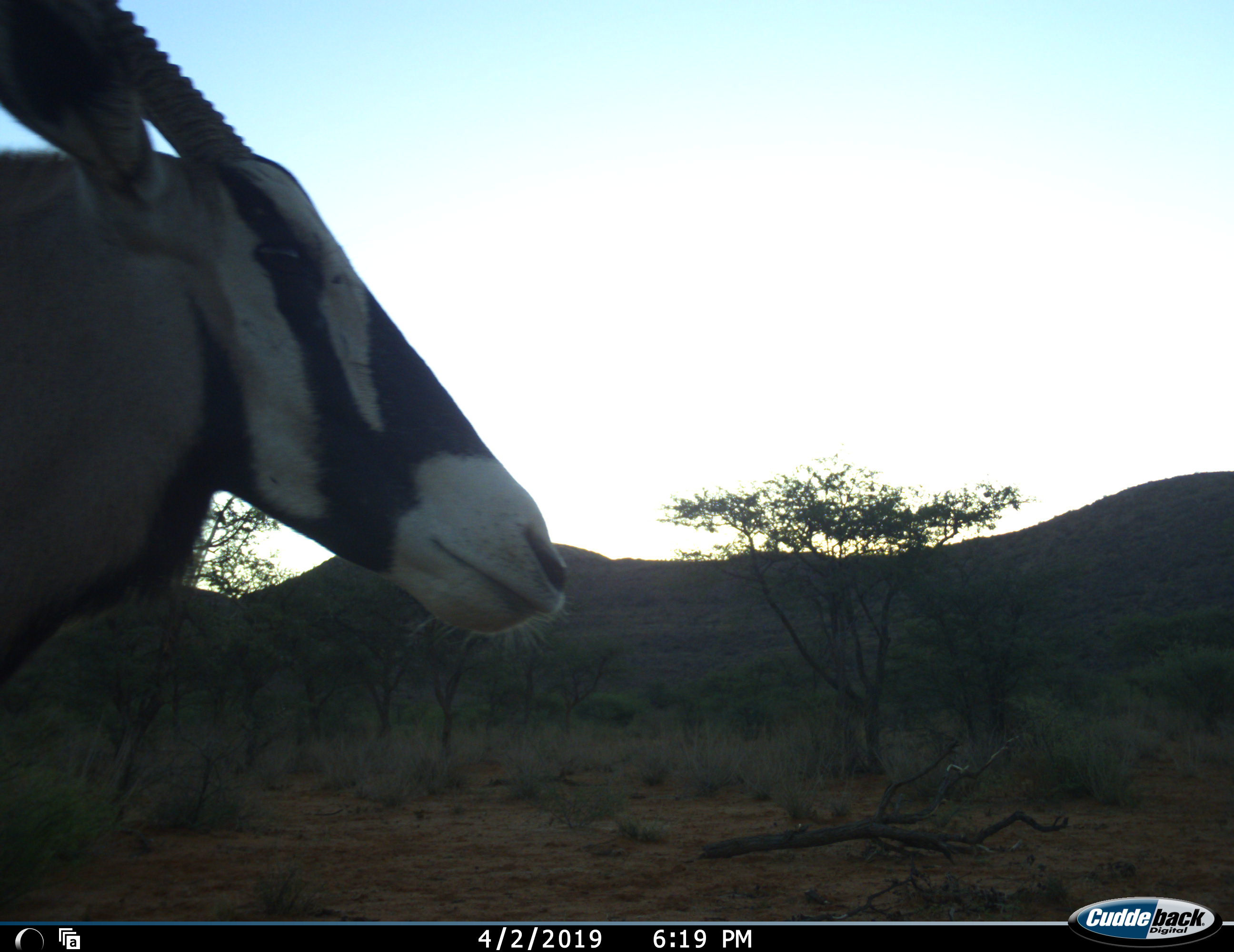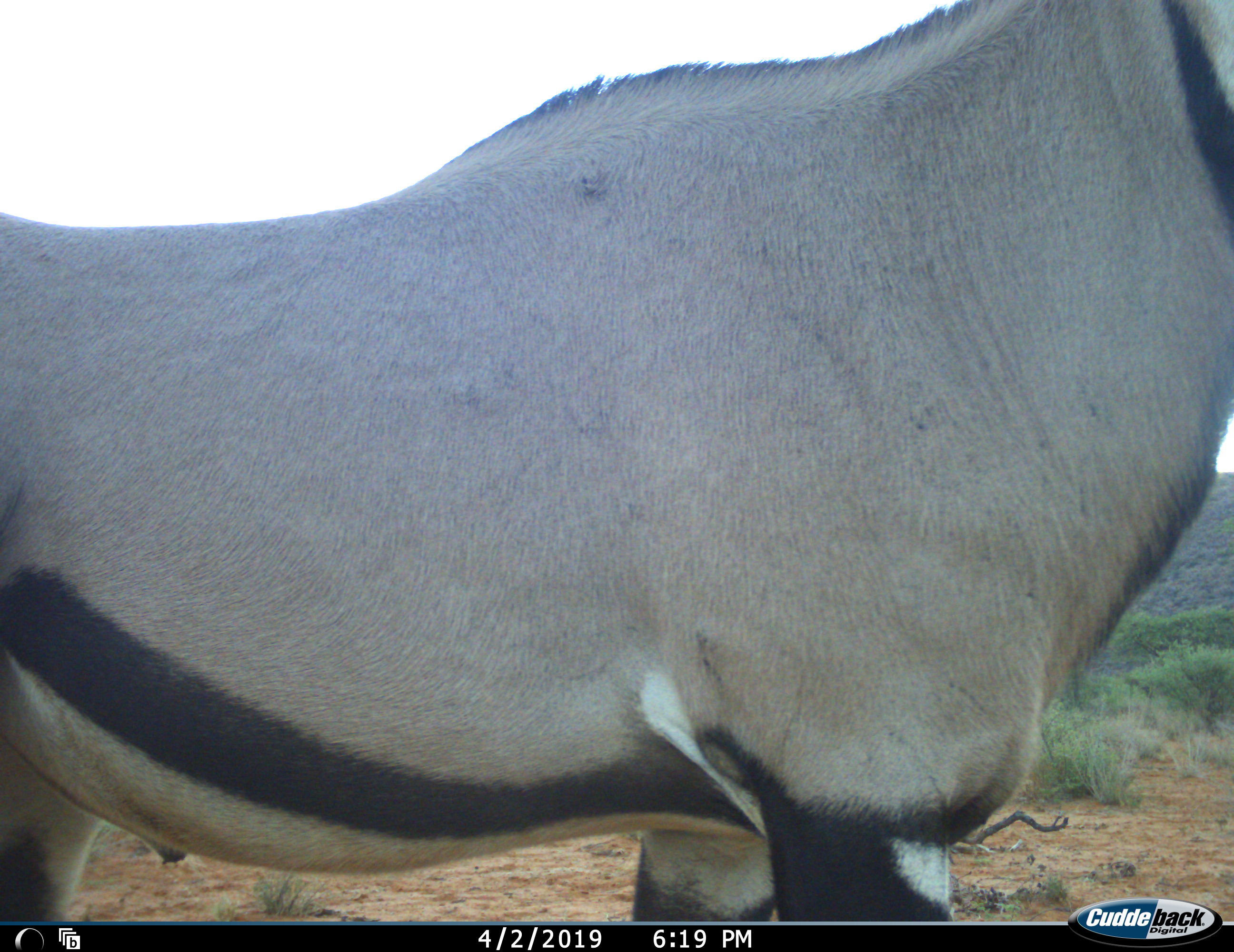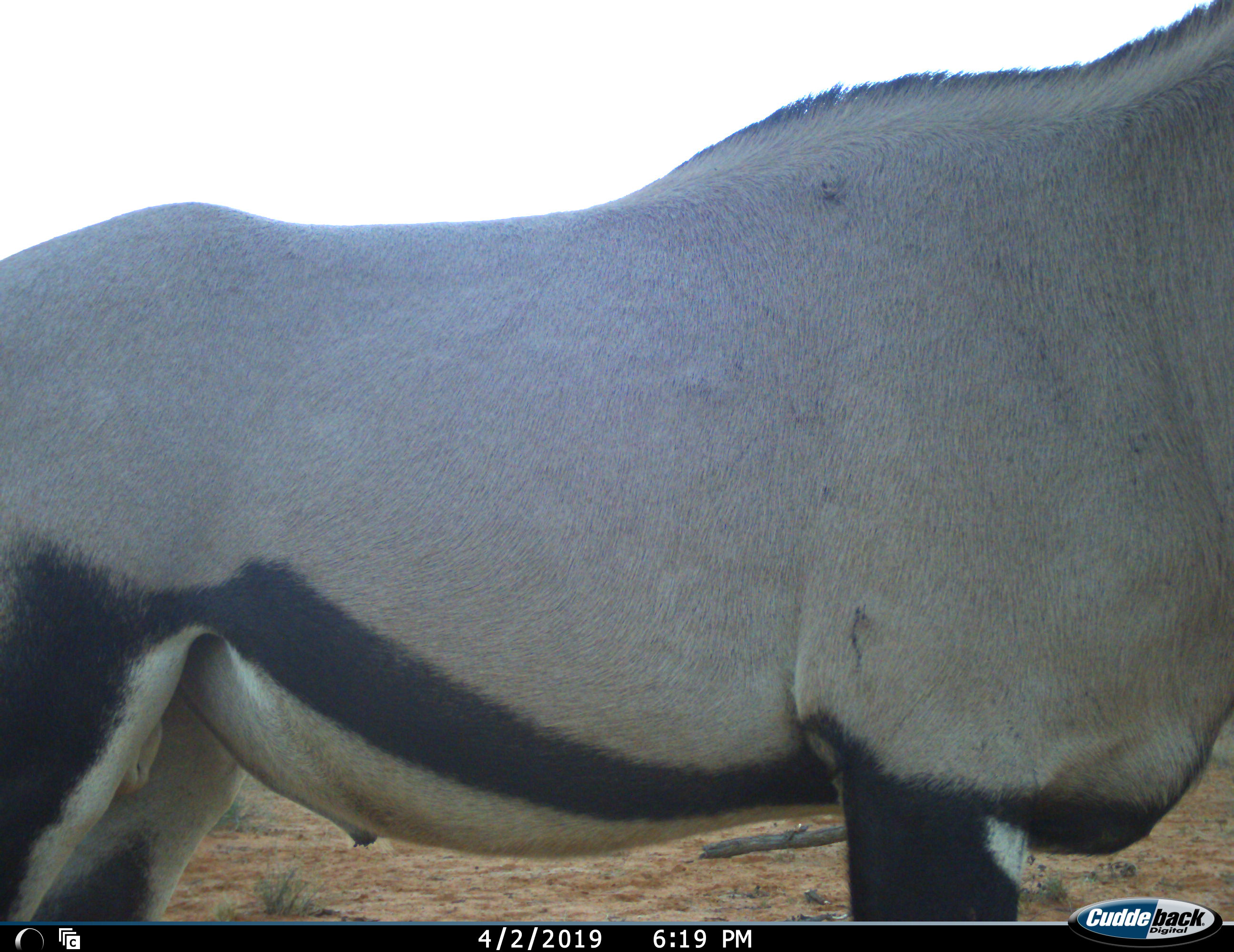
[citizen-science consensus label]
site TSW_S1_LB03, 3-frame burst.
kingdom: Animalia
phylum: Chordata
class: Mammalia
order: Artiodactyla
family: Bovidae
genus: Oryx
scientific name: Oryx gazella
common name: gemsbok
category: oryx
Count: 1.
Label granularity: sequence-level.